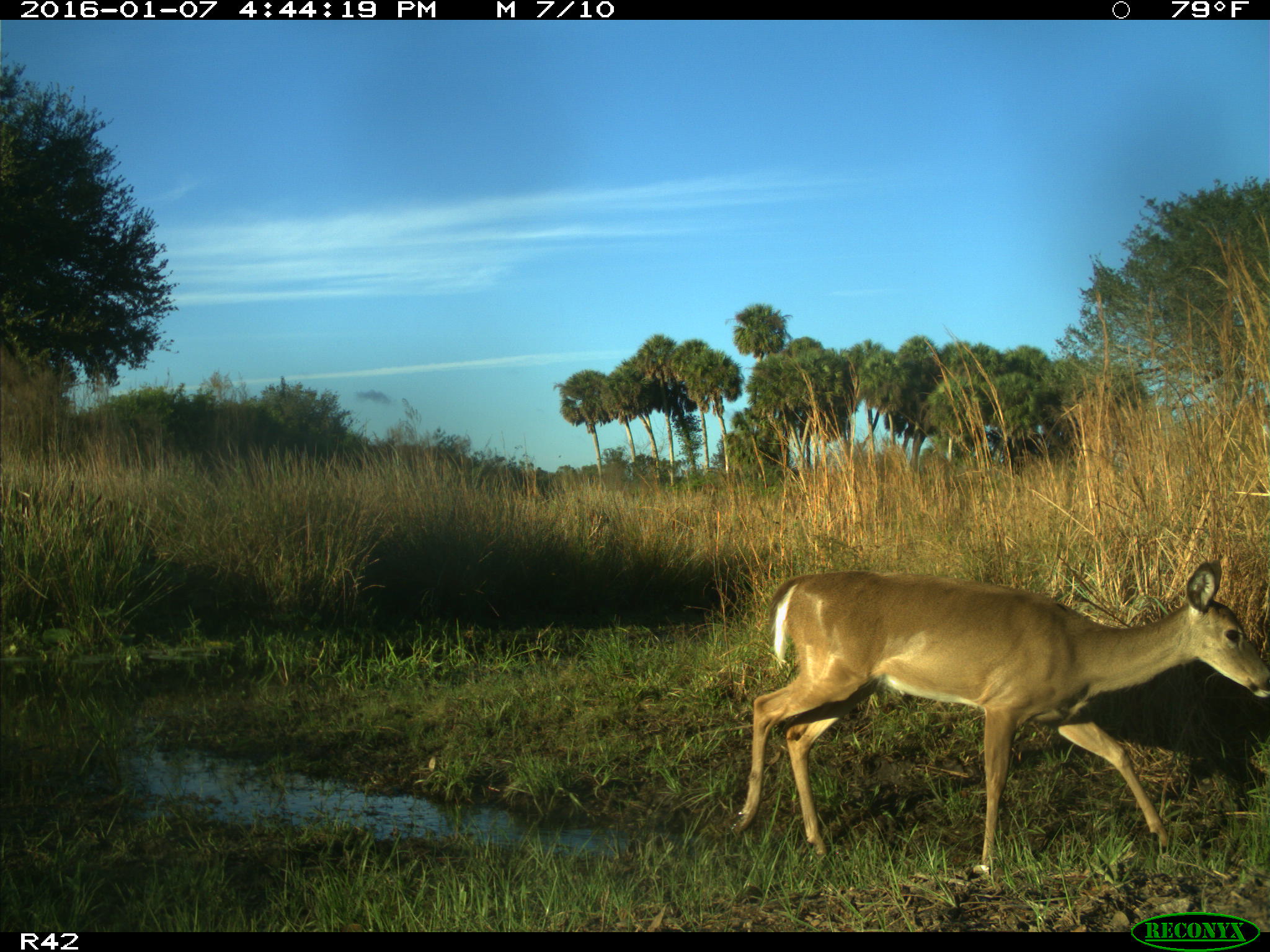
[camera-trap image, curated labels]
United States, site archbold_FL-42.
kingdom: Animalia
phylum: Chordata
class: Mammalia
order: Artiodactyla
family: Cervidae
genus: Odocoileus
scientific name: Odocoileus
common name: deer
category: unidentified deer